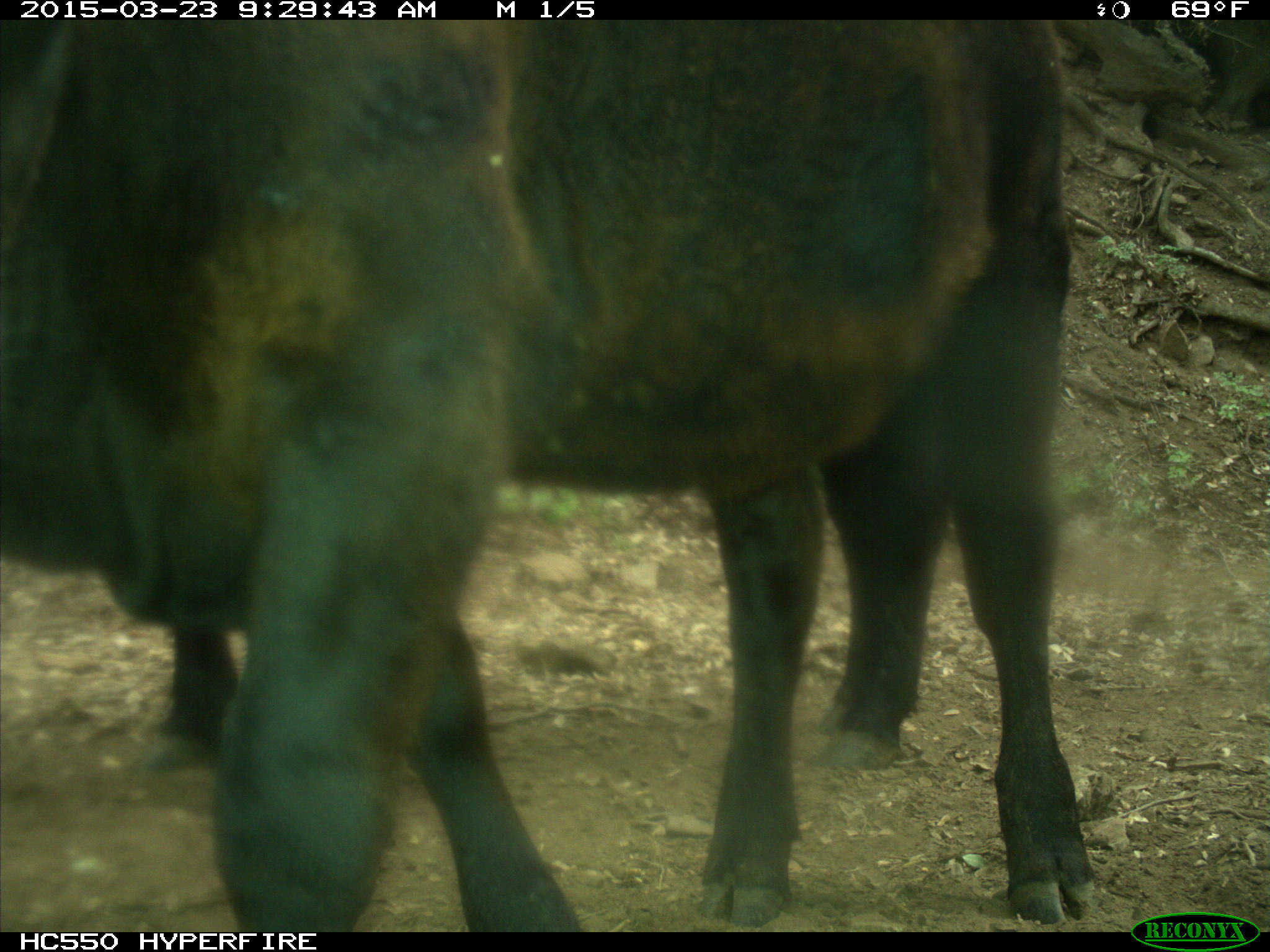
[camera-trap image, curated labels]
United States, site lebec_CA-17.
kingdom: Animalia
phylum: Chordata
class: Mammalia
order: Artiodactyla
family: Bovidae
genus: Bos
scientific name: Bos taurus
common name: domestic cow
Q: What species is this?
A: Bos taurus (domestic cow).